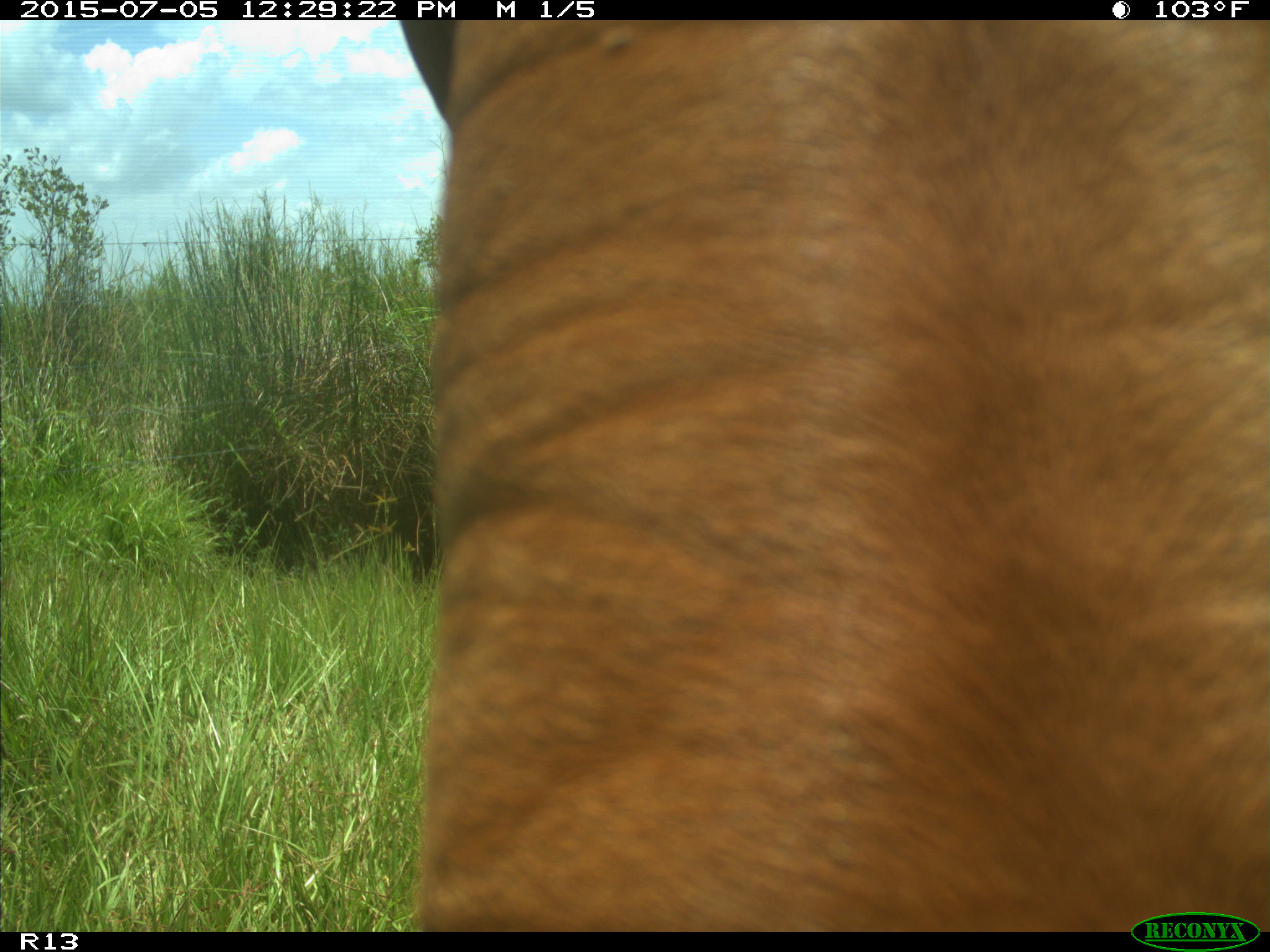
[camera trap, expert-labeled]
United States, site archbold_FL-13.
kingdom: Animalia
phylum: Chordata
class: Mammalia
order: Artiodactyla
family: Bovidae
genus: Bos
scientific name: Bos taurus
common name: domestic cow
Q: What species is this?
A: Bos taurus (domestic cow).